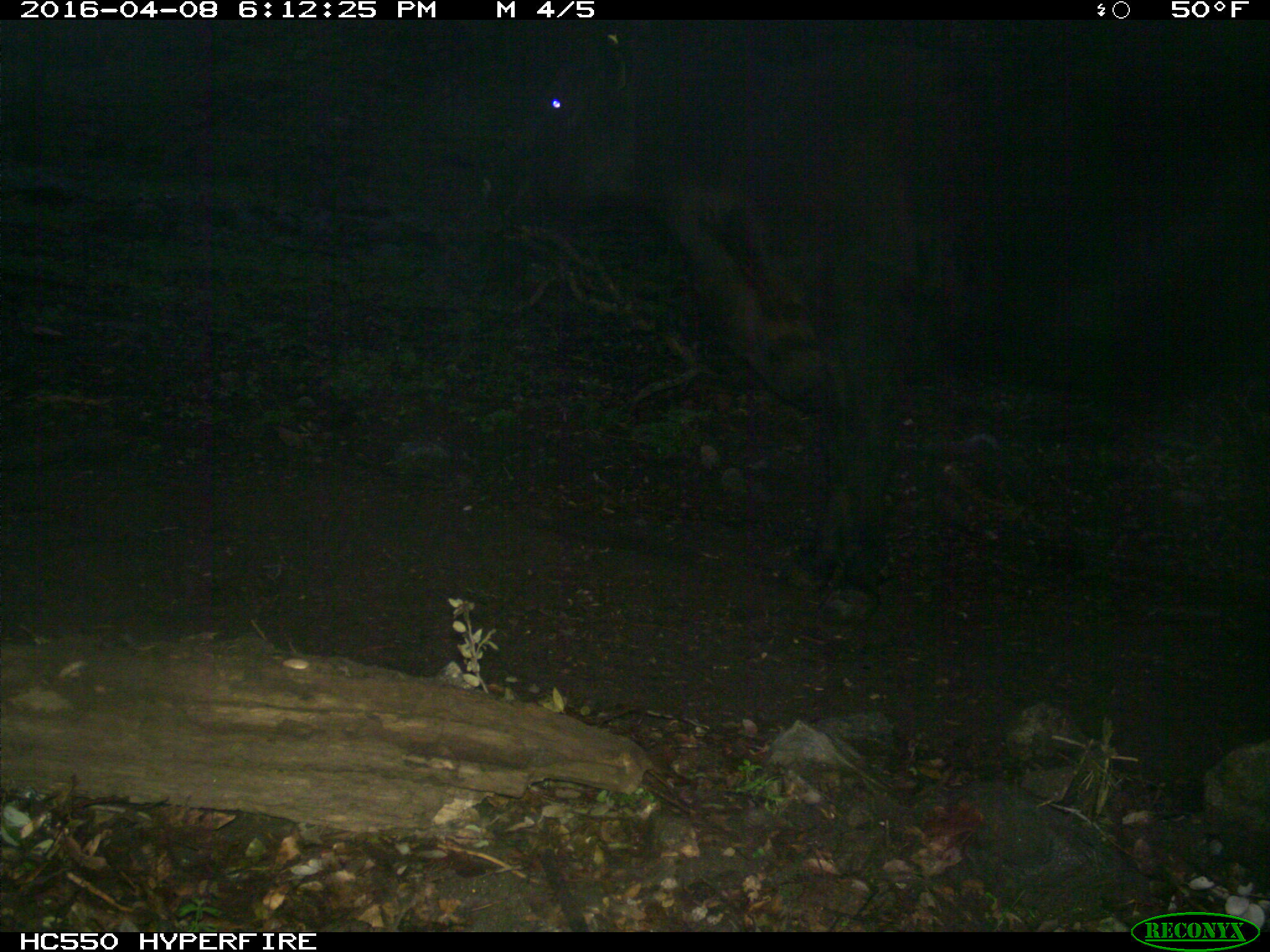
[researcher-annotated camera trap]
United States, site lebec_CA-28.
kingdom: Animalia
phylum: Chordata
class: Mammalia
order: Artiodactyla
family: Bovidae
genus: Bos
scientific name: Bos taurus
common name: domestic cow